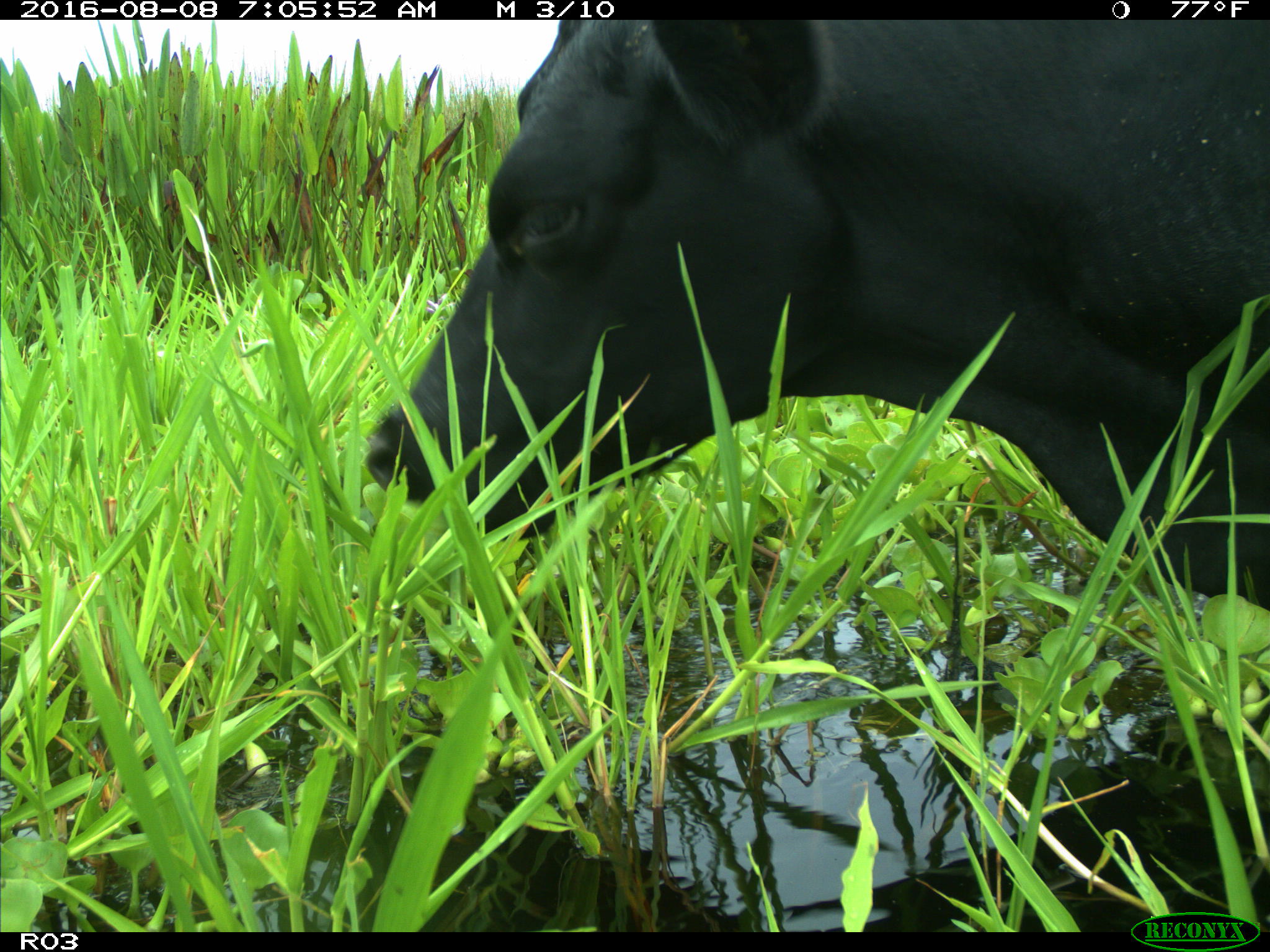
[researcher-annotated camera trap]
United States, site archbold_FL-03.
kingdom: Animalia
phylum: Chordata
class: Mammalia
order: Artiodactyla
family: Bovidae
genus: Bos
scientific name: Bos taurus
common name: domestic cow